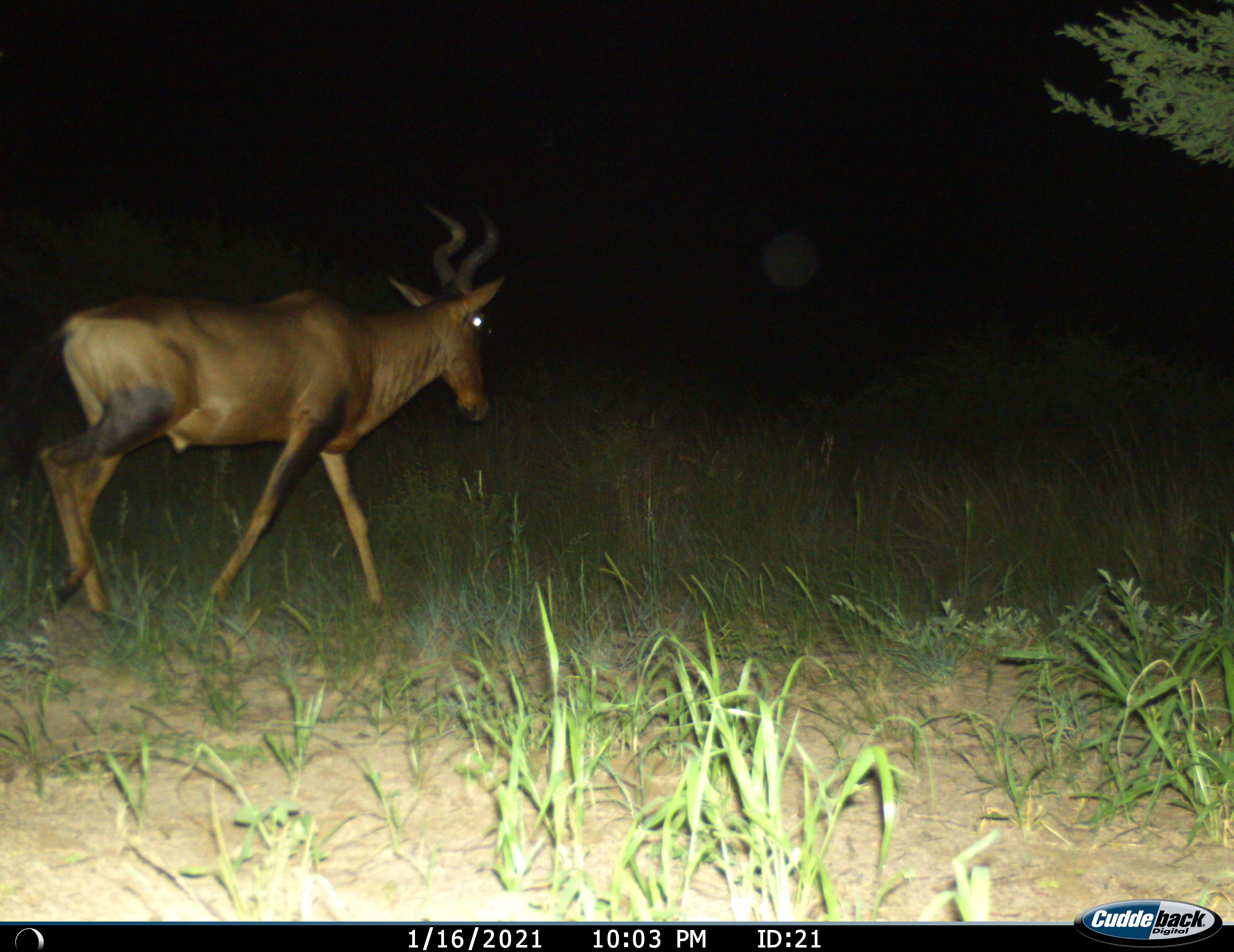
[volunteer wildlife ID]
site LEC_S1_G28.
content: unidentified animal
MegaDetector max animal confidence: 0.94